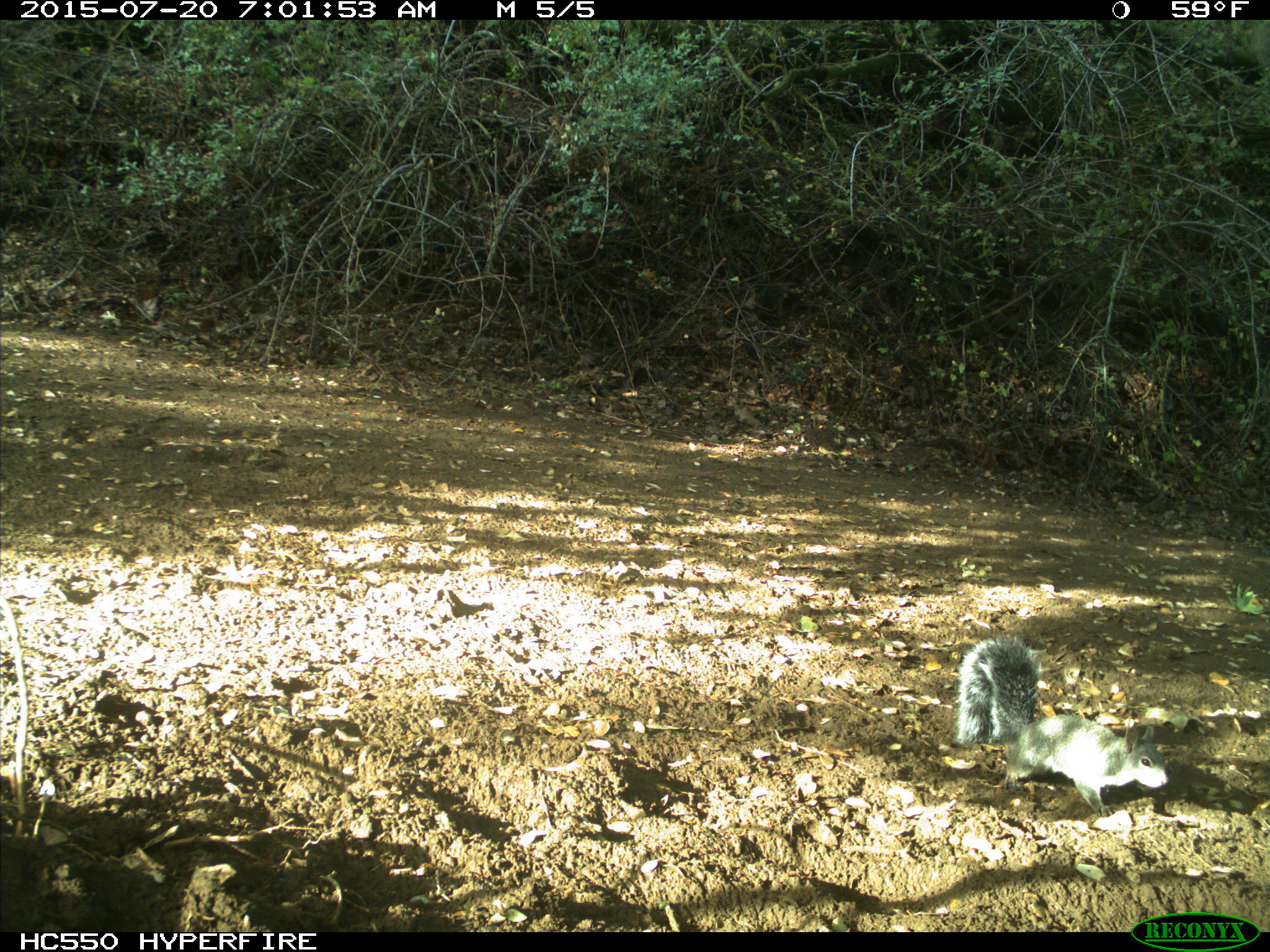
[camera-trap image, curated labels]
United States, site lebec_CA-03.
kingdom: Animalia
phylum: Chordata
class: Mammalia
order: Rodentia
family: Sciuridae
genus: Sciurus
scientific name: Sciurus carolinensis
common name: eastern gray squirrel